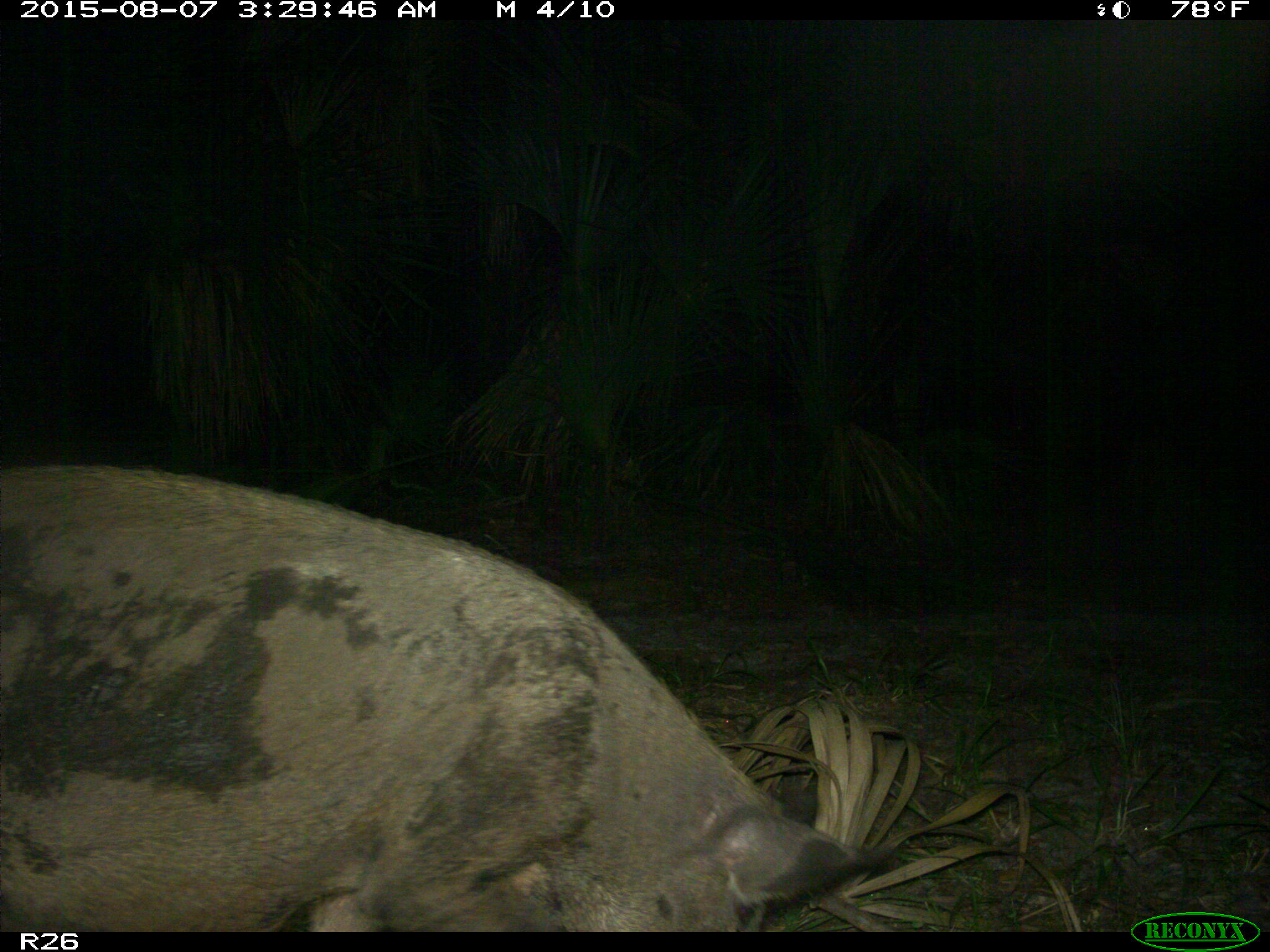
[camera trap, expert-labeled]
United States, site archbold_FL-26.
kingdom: Animalia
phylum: Chordata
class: Mammalia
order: Artiodactyla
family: Suidae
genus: Sus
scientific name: Sus scrofa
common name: wild boar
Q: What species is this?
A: Sus scrofa (wild boar).